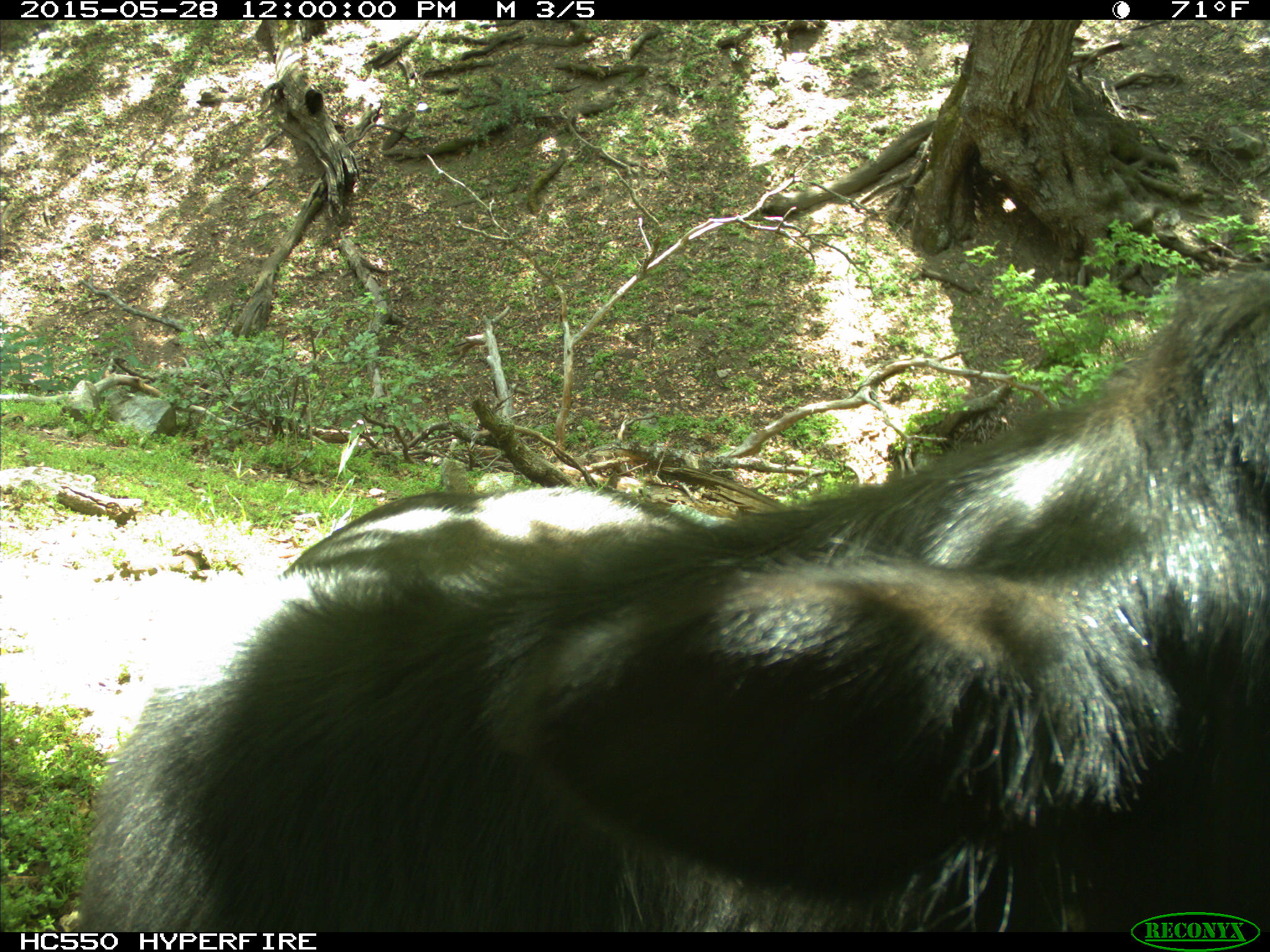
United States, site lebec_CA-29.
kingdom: Animalia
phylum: Chordata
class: Mammalia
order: Artiodactyla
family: Bovidae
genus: Bos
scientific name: Bos taurus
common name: domestic cow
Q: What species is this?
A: Bos taurus (domestic cow).